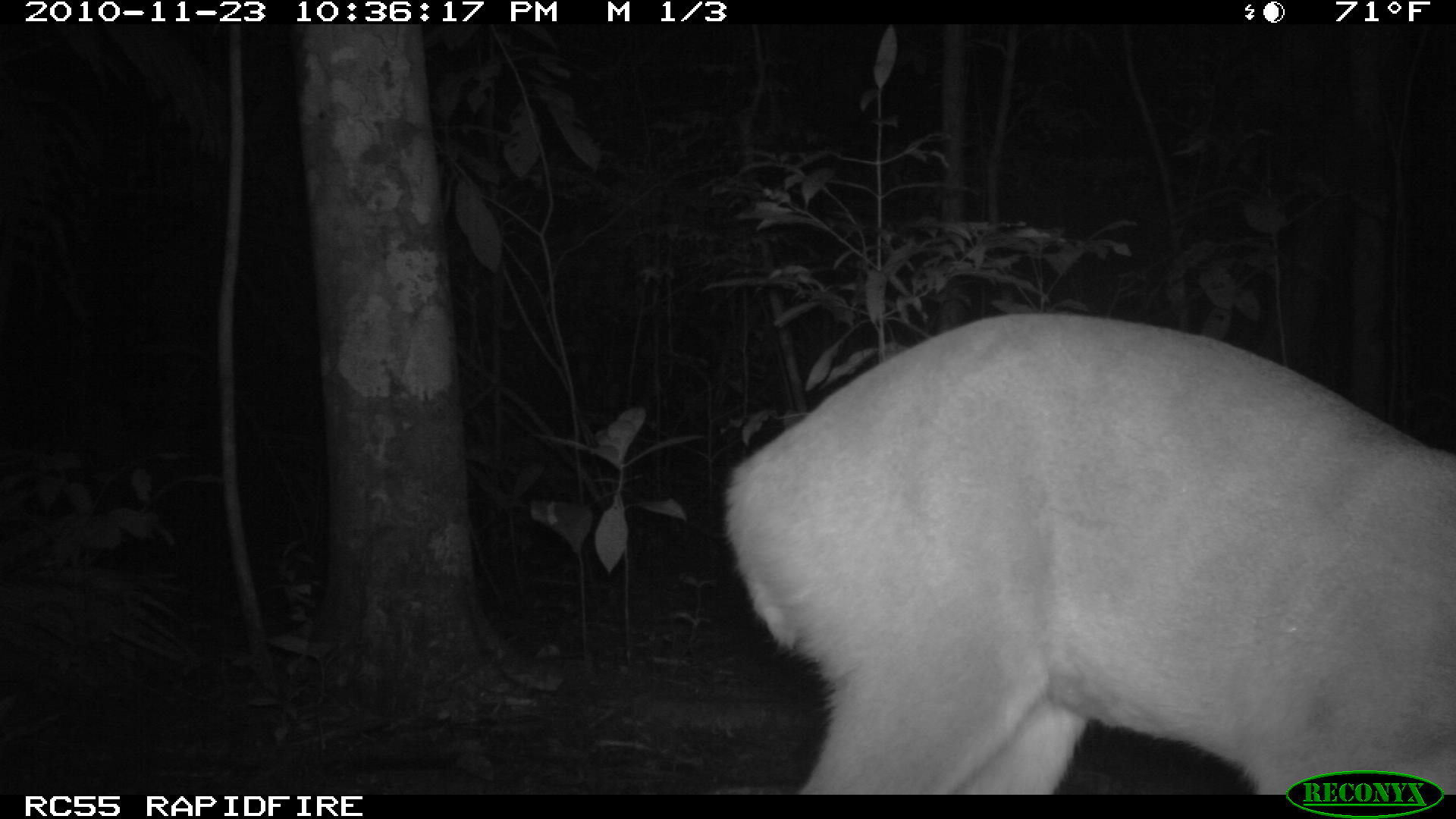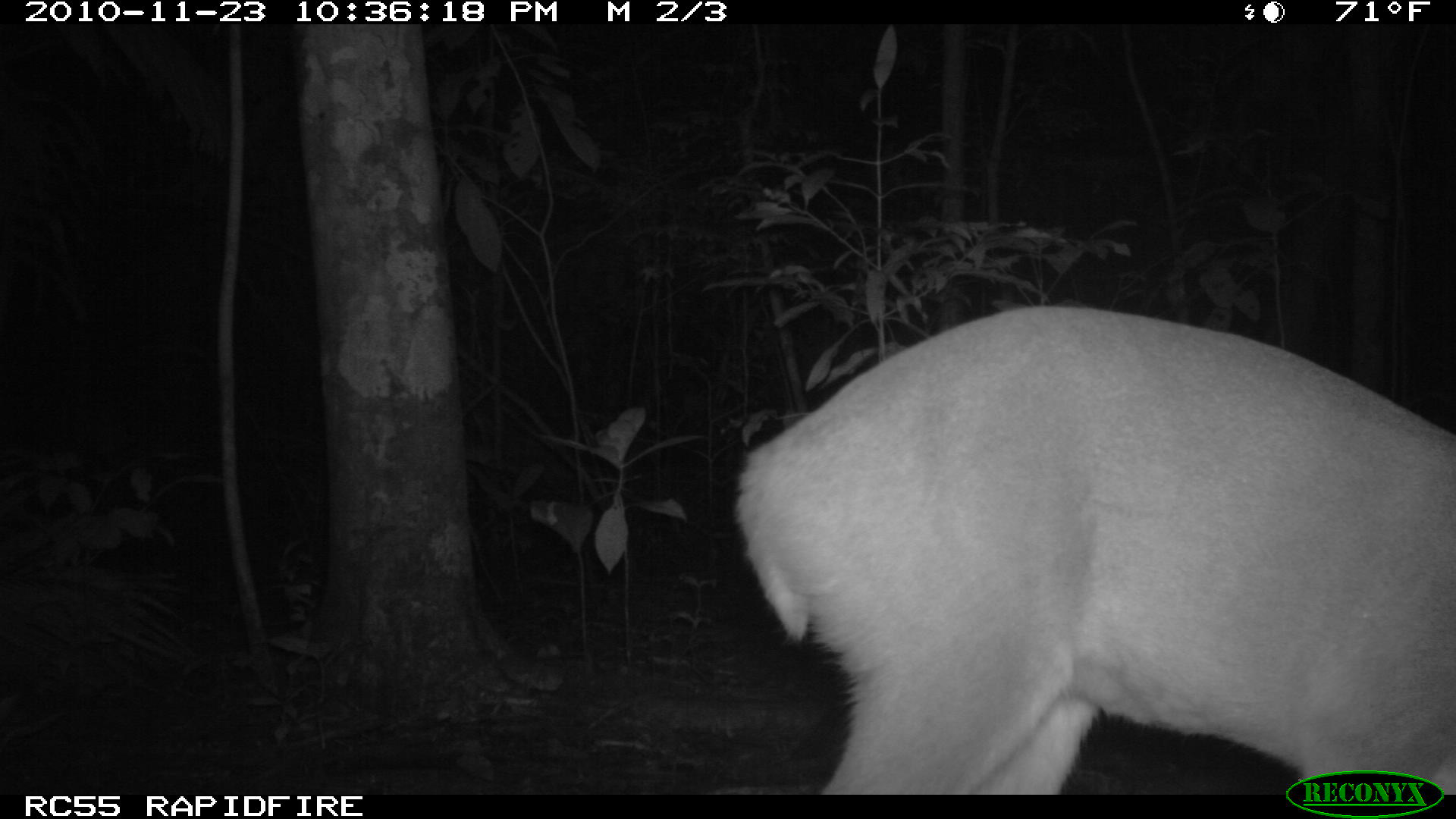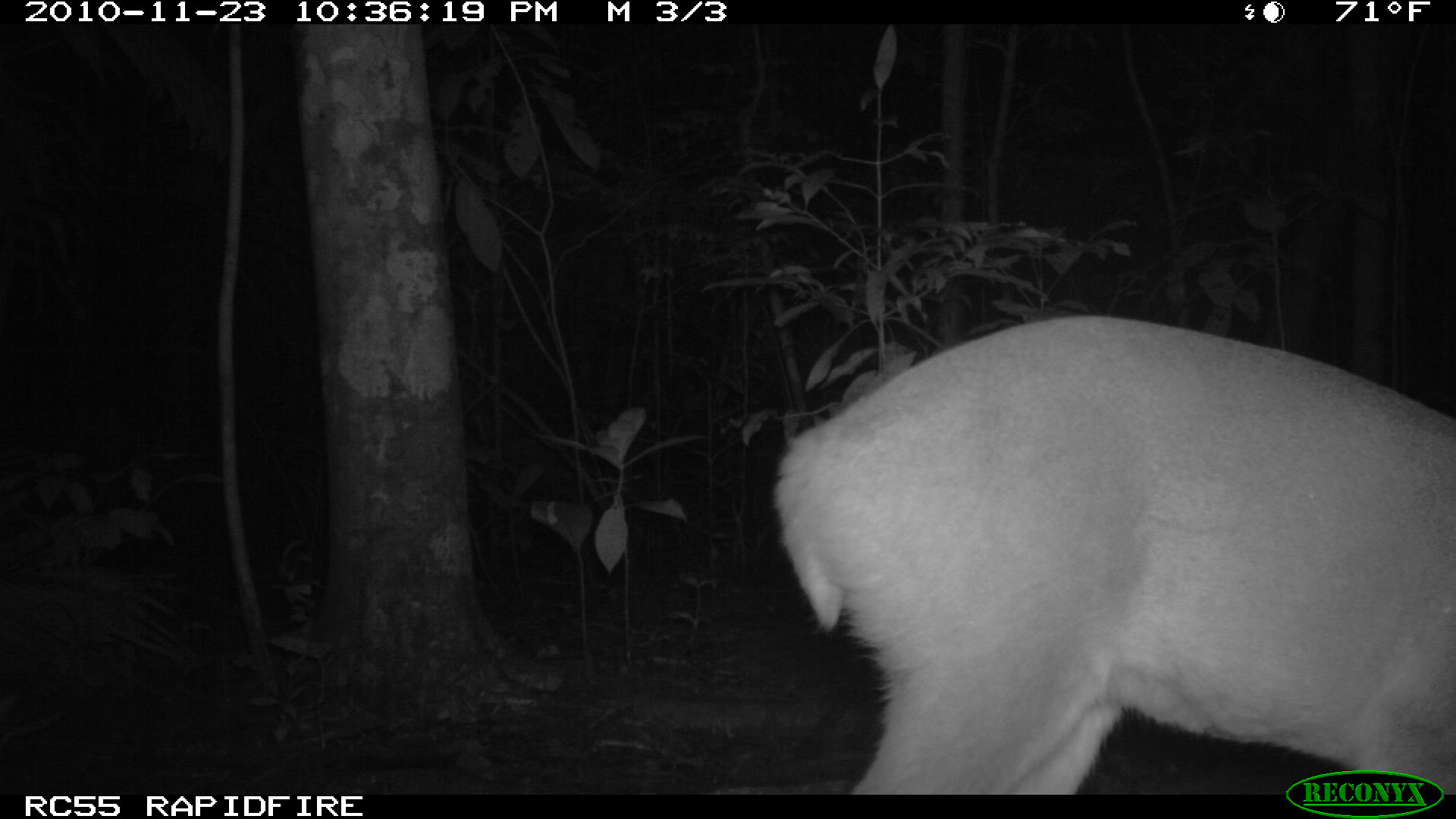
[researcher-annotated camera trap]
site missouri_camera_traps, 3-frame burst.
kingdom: Animalia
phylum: Chordata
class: Mammalia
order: Artiodactyla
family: Cervidae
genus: Odocoileus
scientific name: Odocoileus virginianus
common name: white-tailed deer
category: white tailed deer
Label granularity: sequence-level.